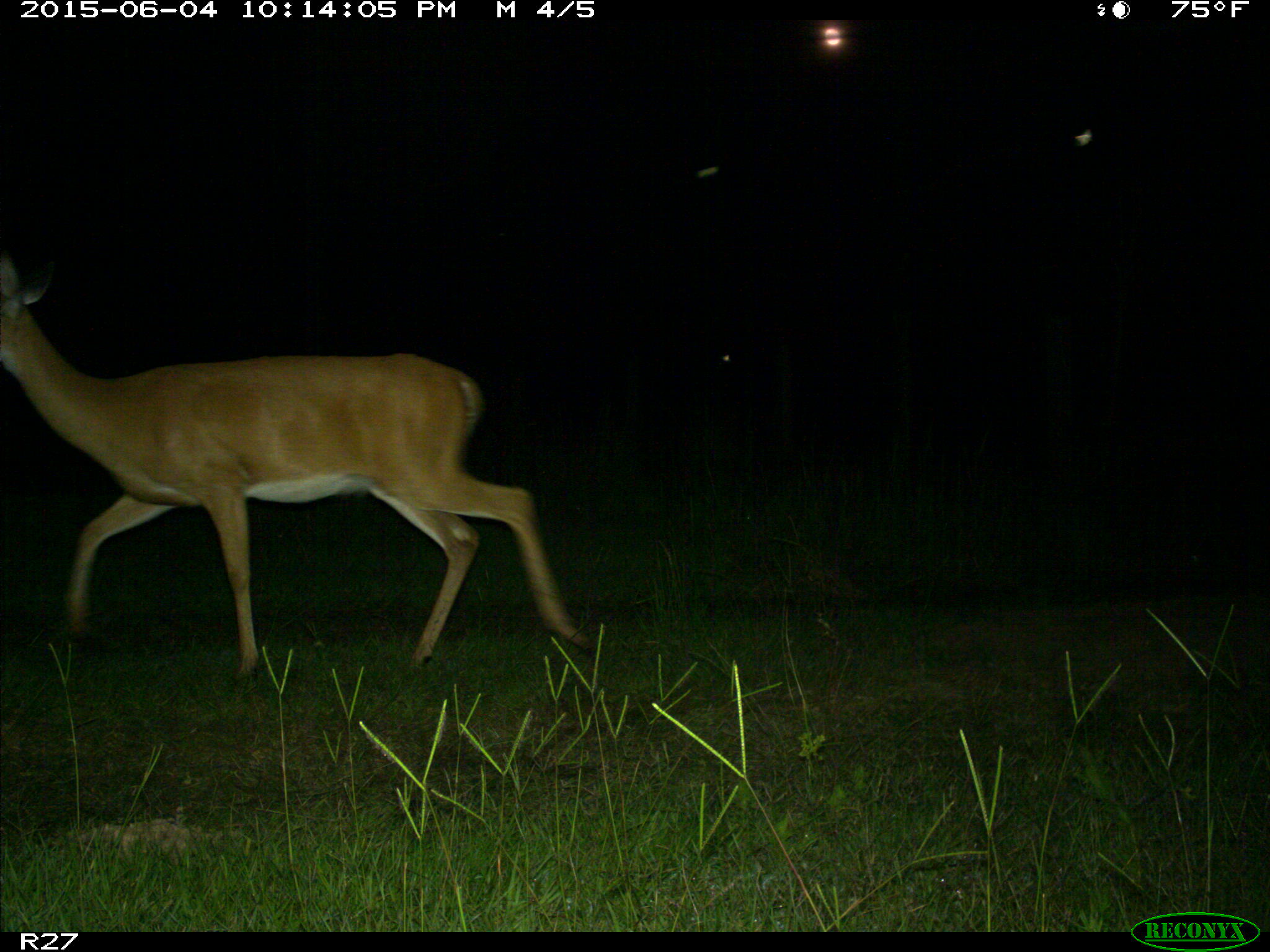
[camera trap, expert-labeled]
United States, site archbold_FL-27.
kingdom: Animalia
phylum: Chordata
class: Mammalia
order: Artiodactyla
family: Cervidae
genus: Odocoileus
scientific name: Odocoileus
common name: deer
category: unidentified deer